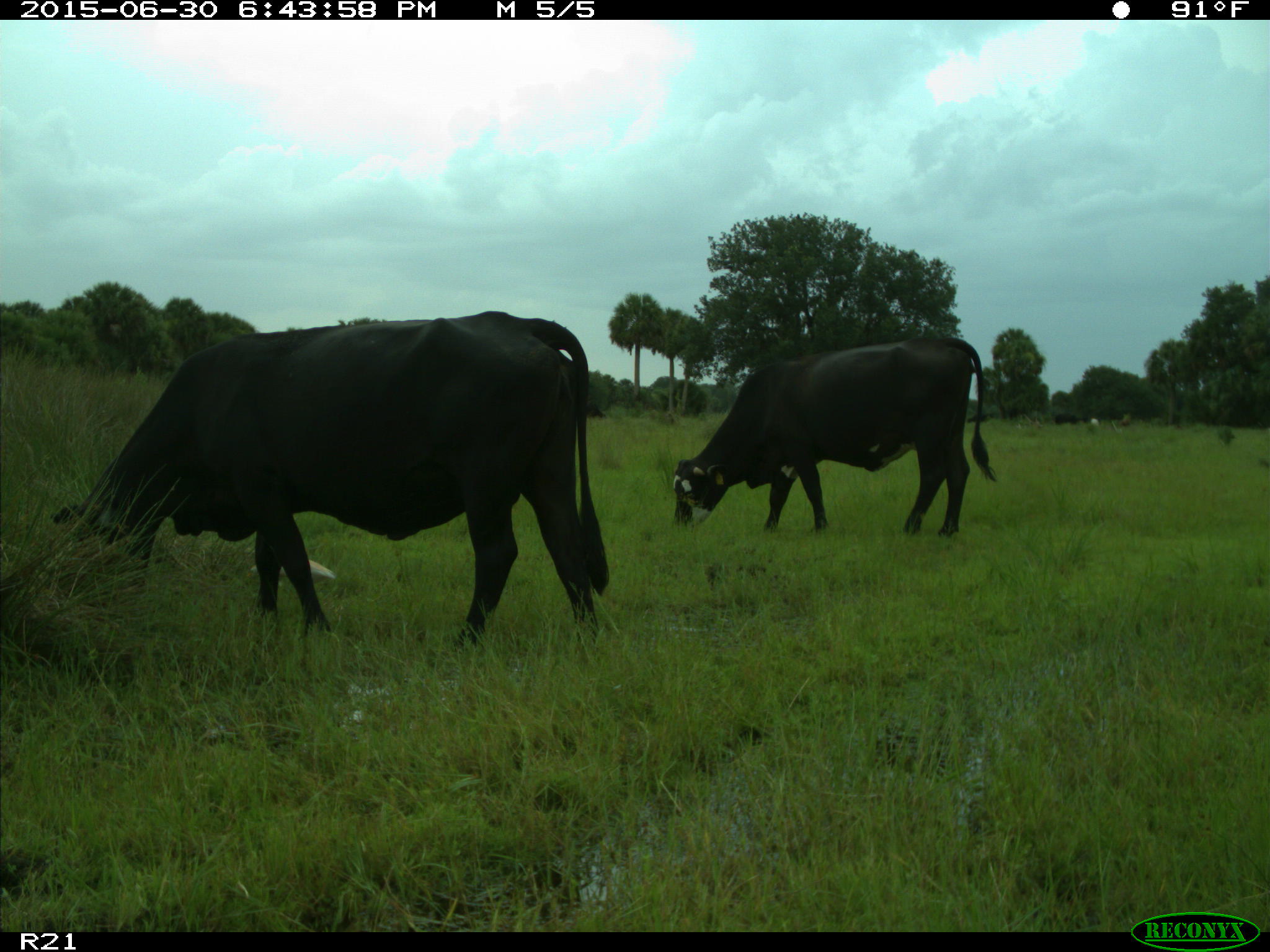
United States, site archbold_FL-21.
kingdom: Animalia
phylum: Chordata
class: Mammalia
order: Artiodactyla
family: Bovidae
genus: Bos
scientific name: Bos taurus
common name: domestic cow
Bos taurus (domestic cow).